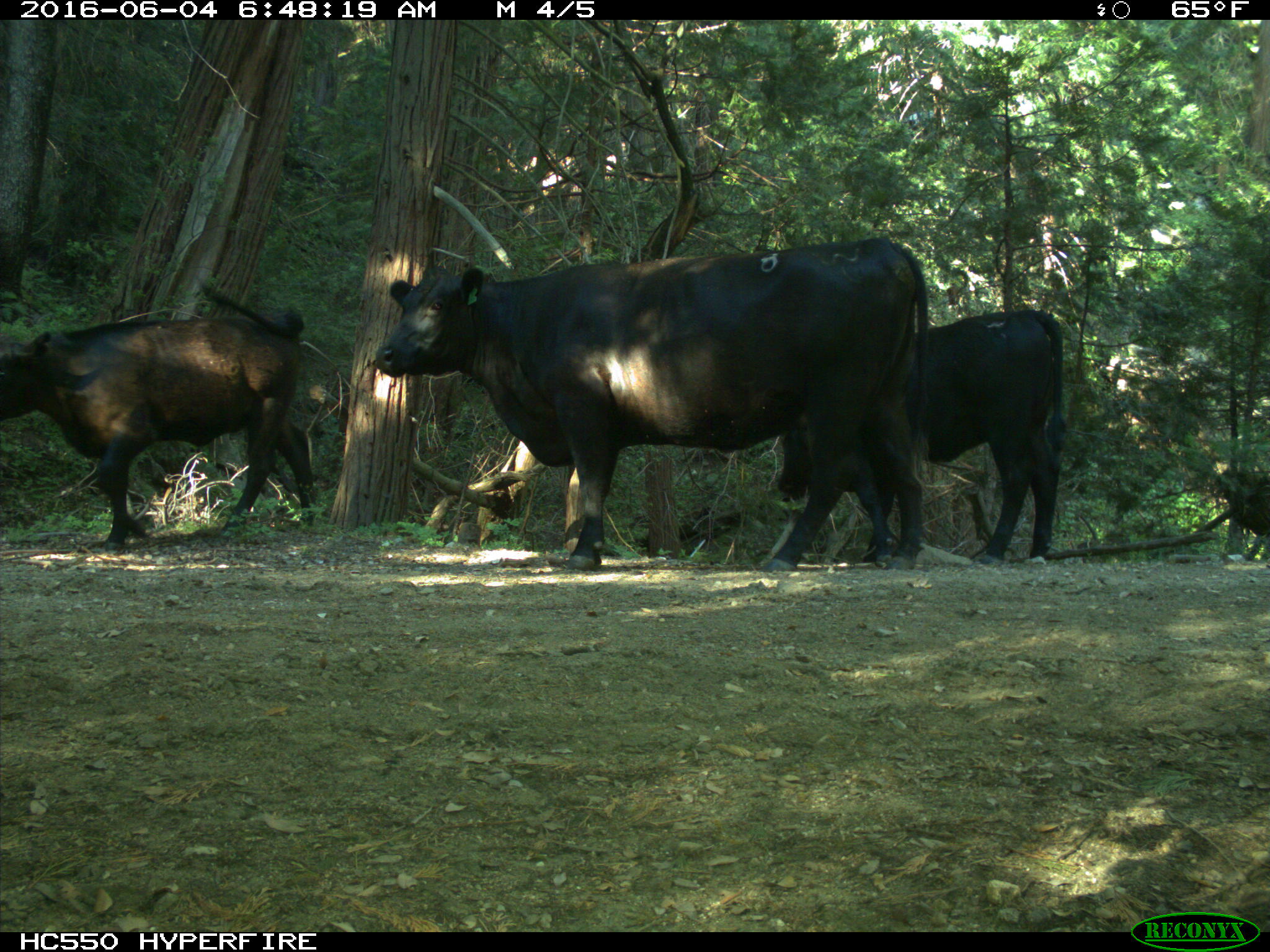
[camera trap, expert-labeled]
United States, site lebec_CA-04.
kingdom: Animalia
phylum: Chordata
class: Mammalia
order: Artiodactyla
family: Bovidae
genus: Bos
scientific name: Bos taurus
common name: domestic cow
Bos taurus (domestic cow).